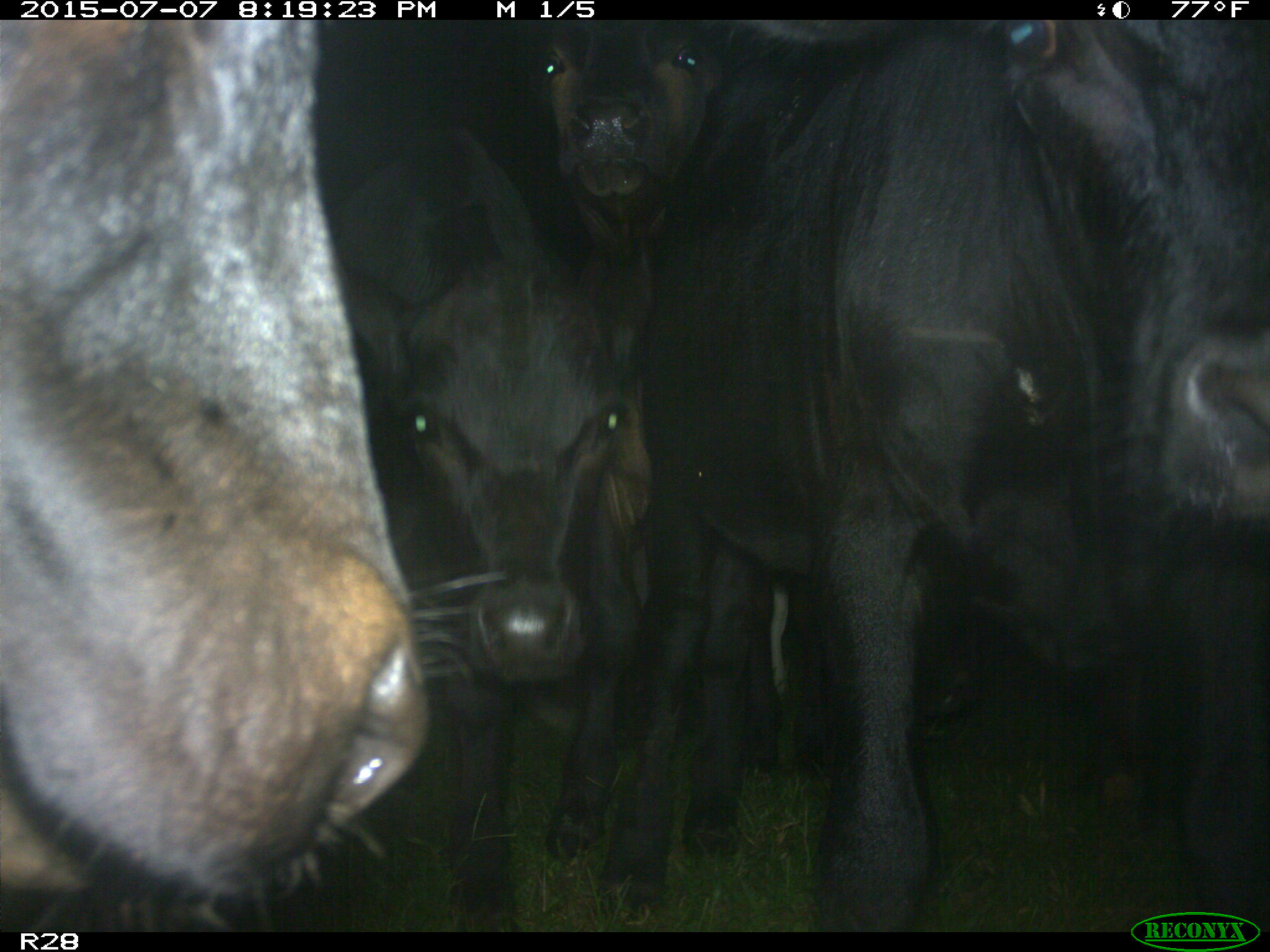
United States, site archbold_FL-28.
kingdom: Animalia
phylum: Chordata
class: Mammalia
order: Artiodactyla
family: Bovidae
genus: Bos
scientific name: Bos taurus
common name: domestic cow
Bos taurus (domestic cow).